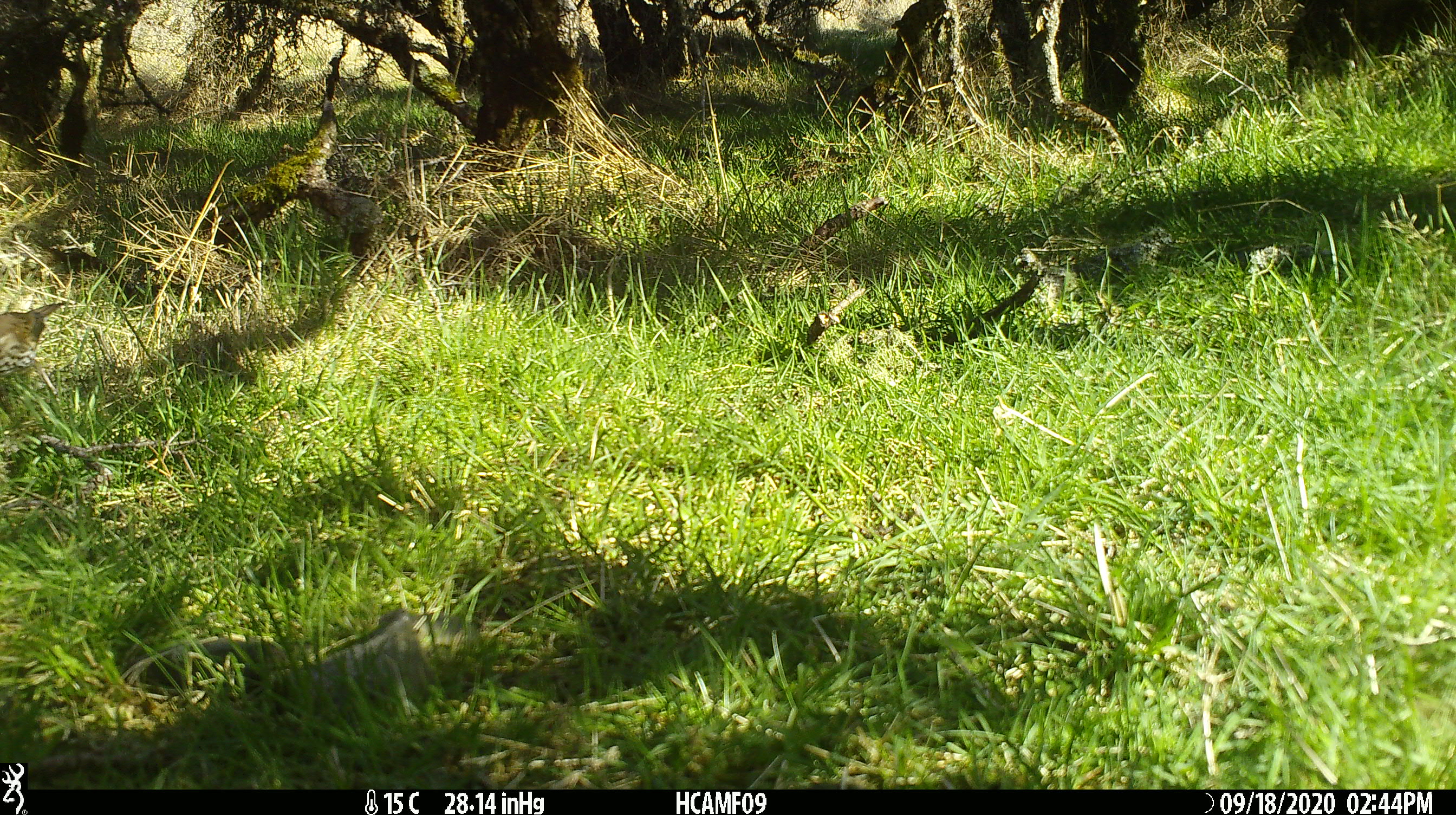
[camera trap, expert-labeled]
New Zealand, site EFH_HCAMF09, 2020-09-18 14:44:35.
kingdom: Animalia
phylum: Chordata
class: Aves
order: Passeriformes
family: Turdidae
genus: Turdus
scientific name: Turdus philomelos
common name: song thrush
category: thrush